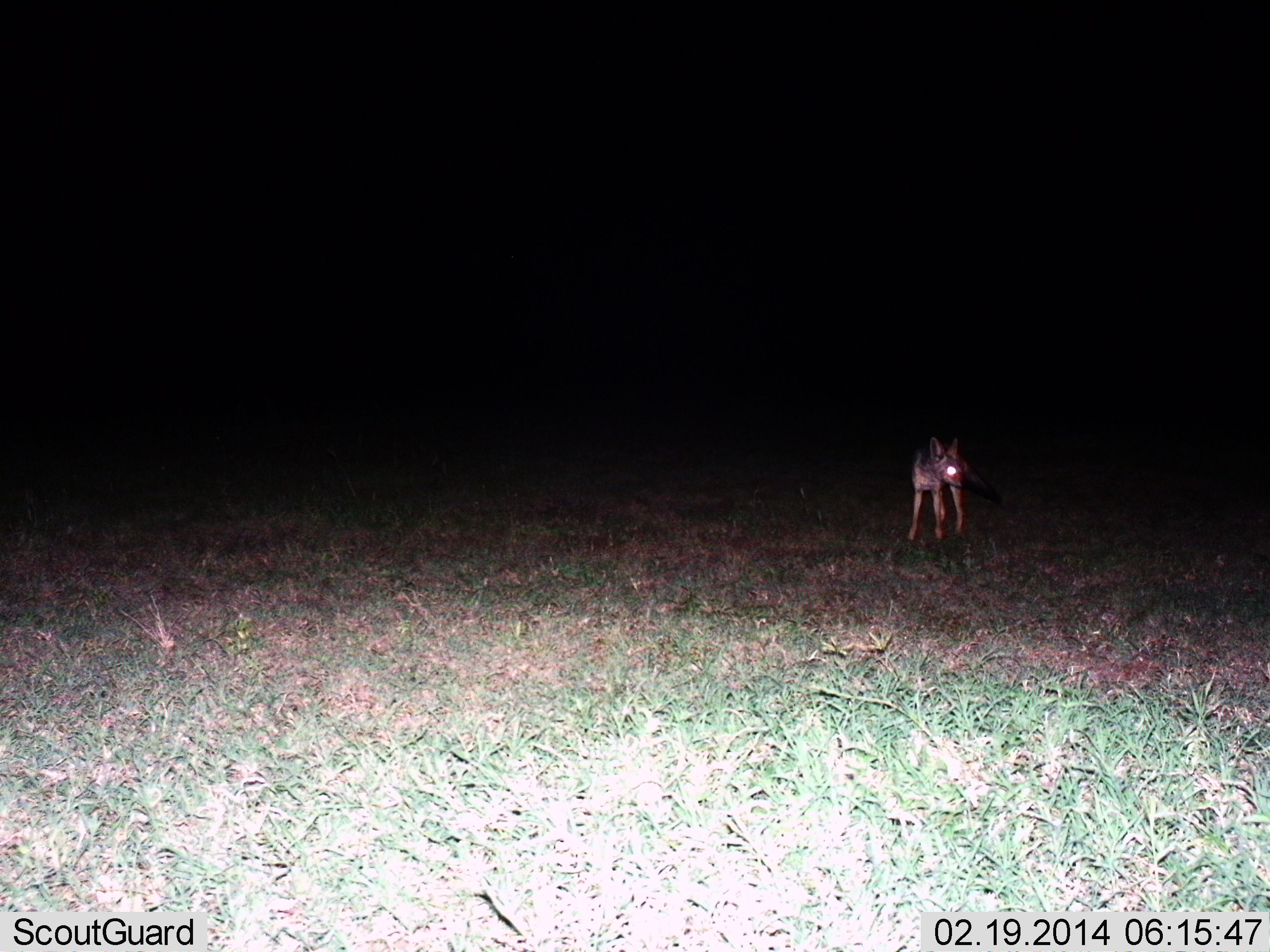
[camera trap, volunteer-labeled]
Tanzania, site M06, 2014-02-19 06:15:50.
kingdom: Animalia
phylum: Chordata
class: Mammalia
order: Carnivora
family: Canidae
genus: Lupulella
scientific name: Lupulella mesomelas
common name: black-backed jackal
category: jackal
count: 1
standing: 100%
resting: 0%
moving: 0%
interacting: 0%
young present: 0%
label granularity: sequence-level